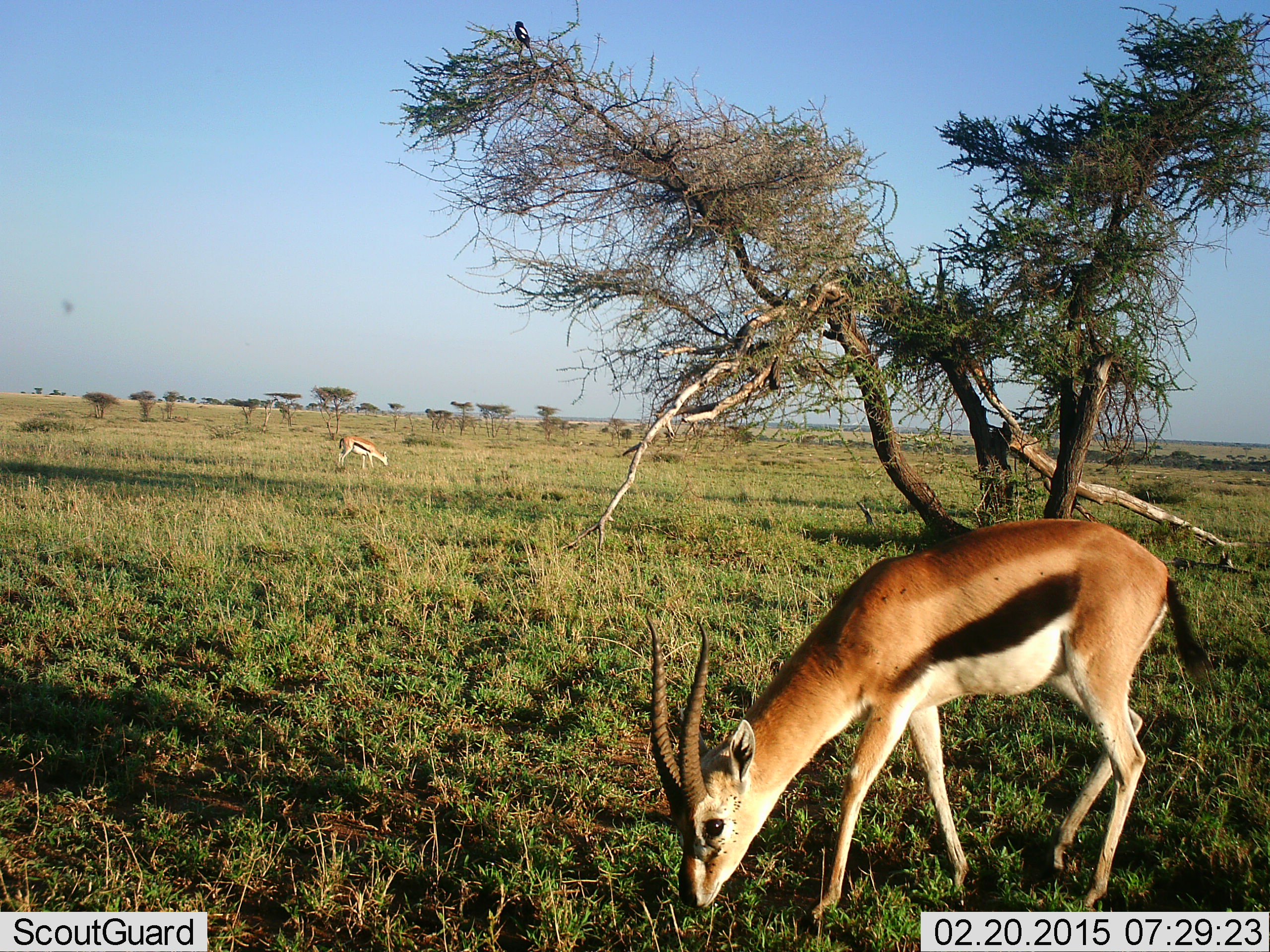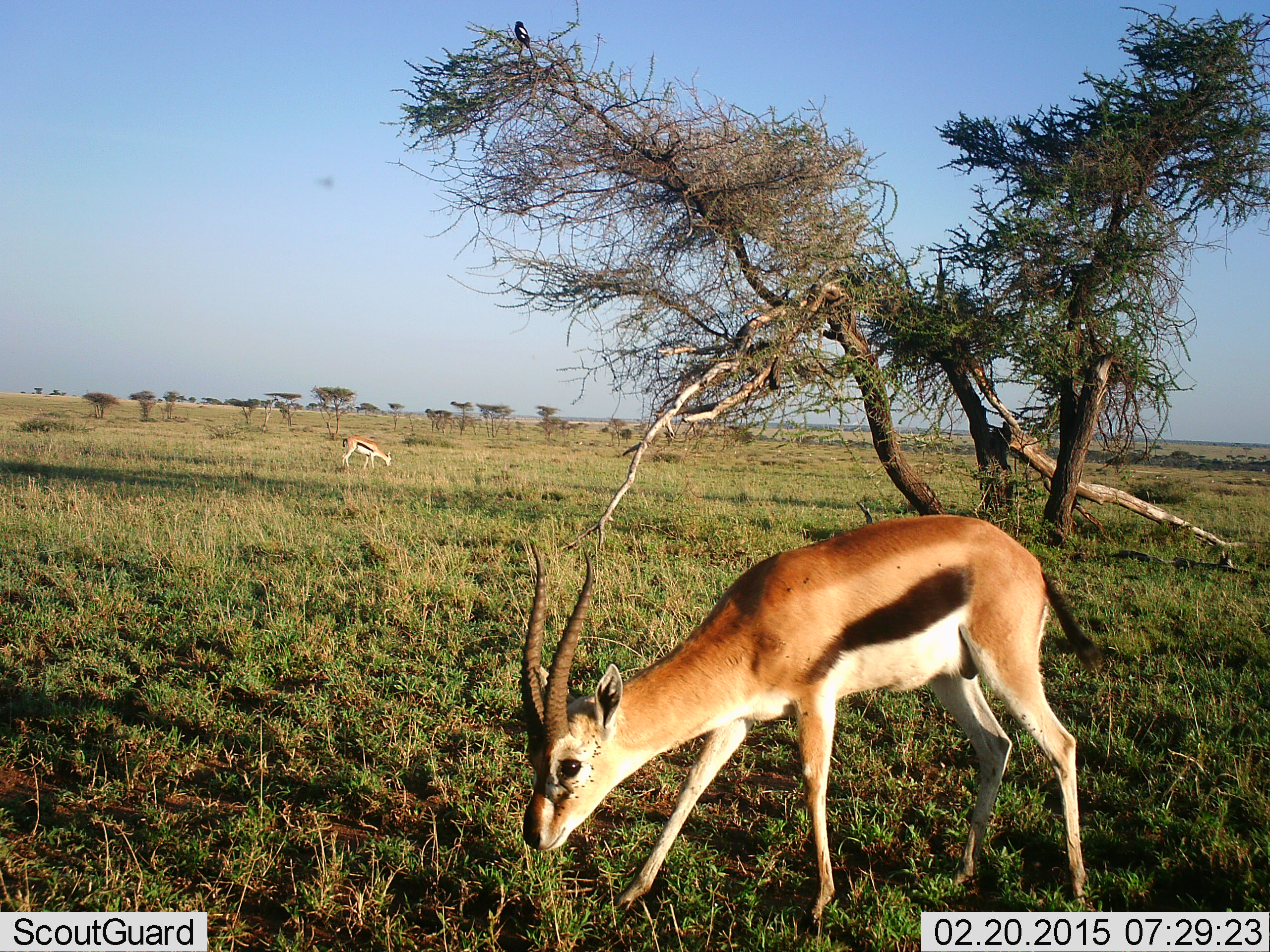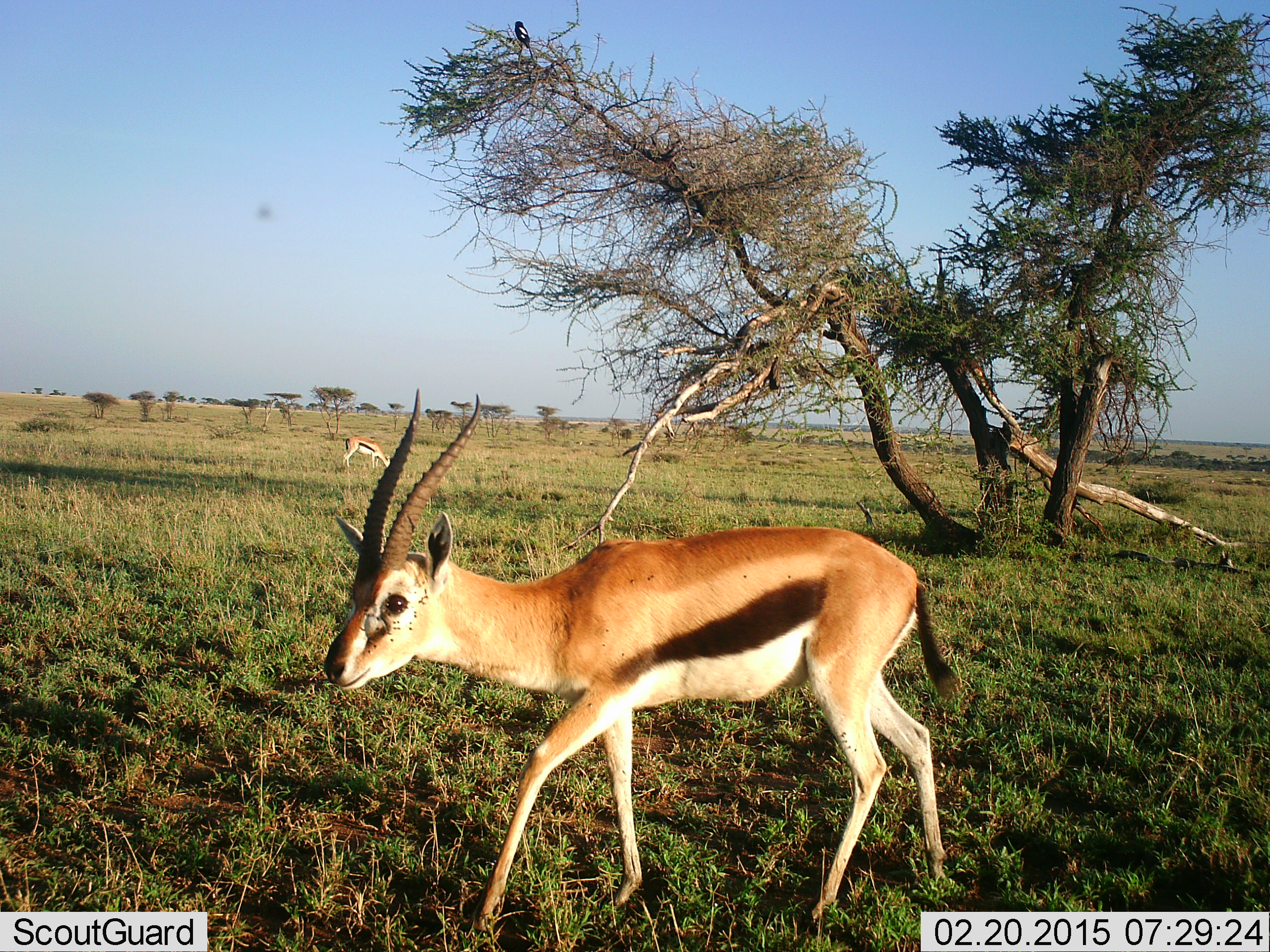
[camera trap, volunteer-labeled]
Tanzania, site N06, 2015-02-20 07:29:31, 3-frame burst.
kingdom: Animalia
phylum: Chordata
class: Mammalia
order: Artiodactyla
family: Bovidae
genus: Eudorcas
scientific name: Eudorcas thomsonii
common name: thomson's gazelle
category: gazellethomsons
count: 2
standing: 38%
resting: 0%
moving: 38%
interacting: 0%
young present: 0%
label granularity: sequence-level